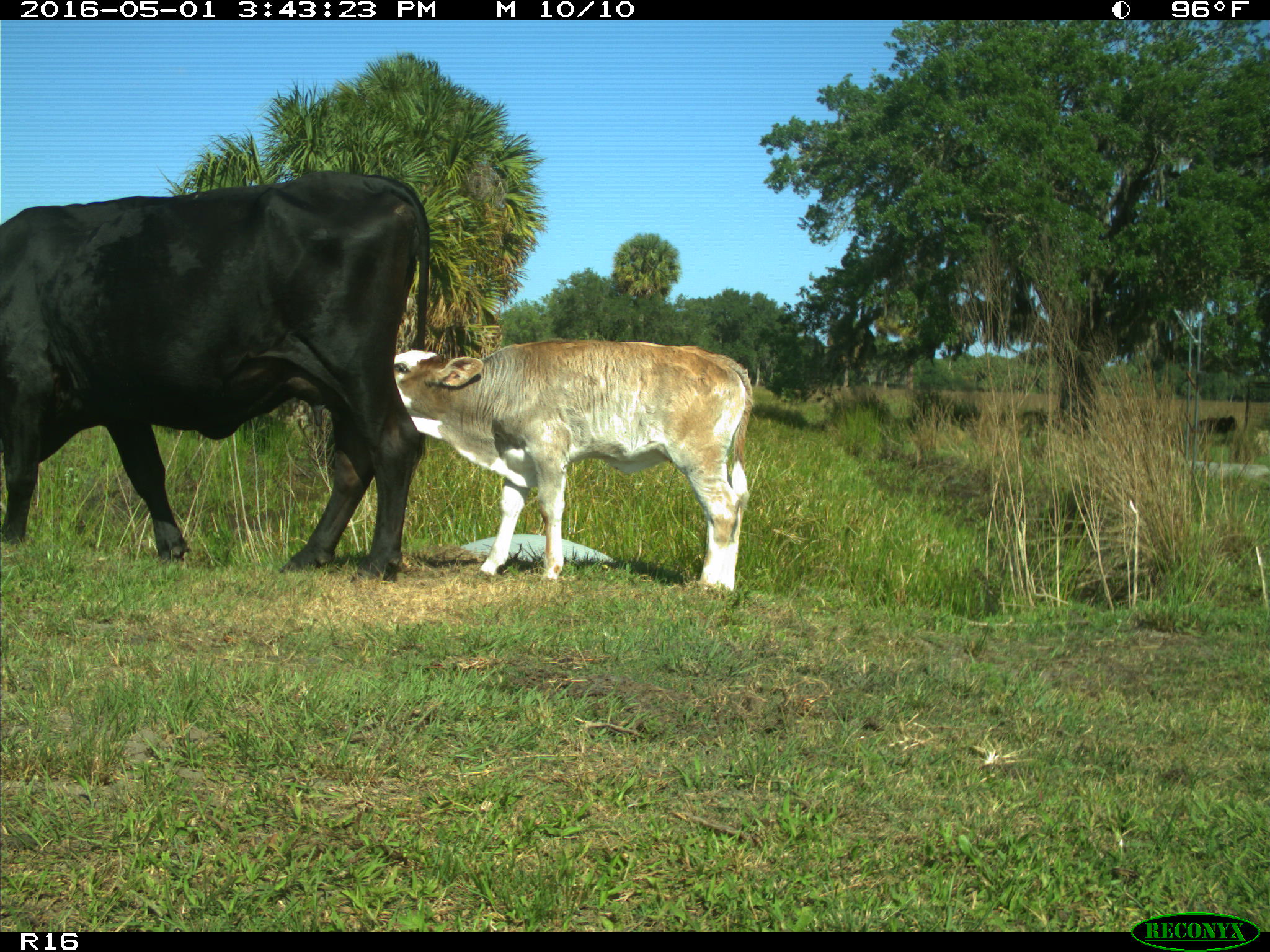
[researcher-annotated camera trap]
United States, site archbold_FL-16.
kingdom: Animalia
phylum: Chordata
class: Mammalia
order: Artiodactyla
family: Bovidae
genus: Bos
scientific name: Bos taurus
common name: domestic cow